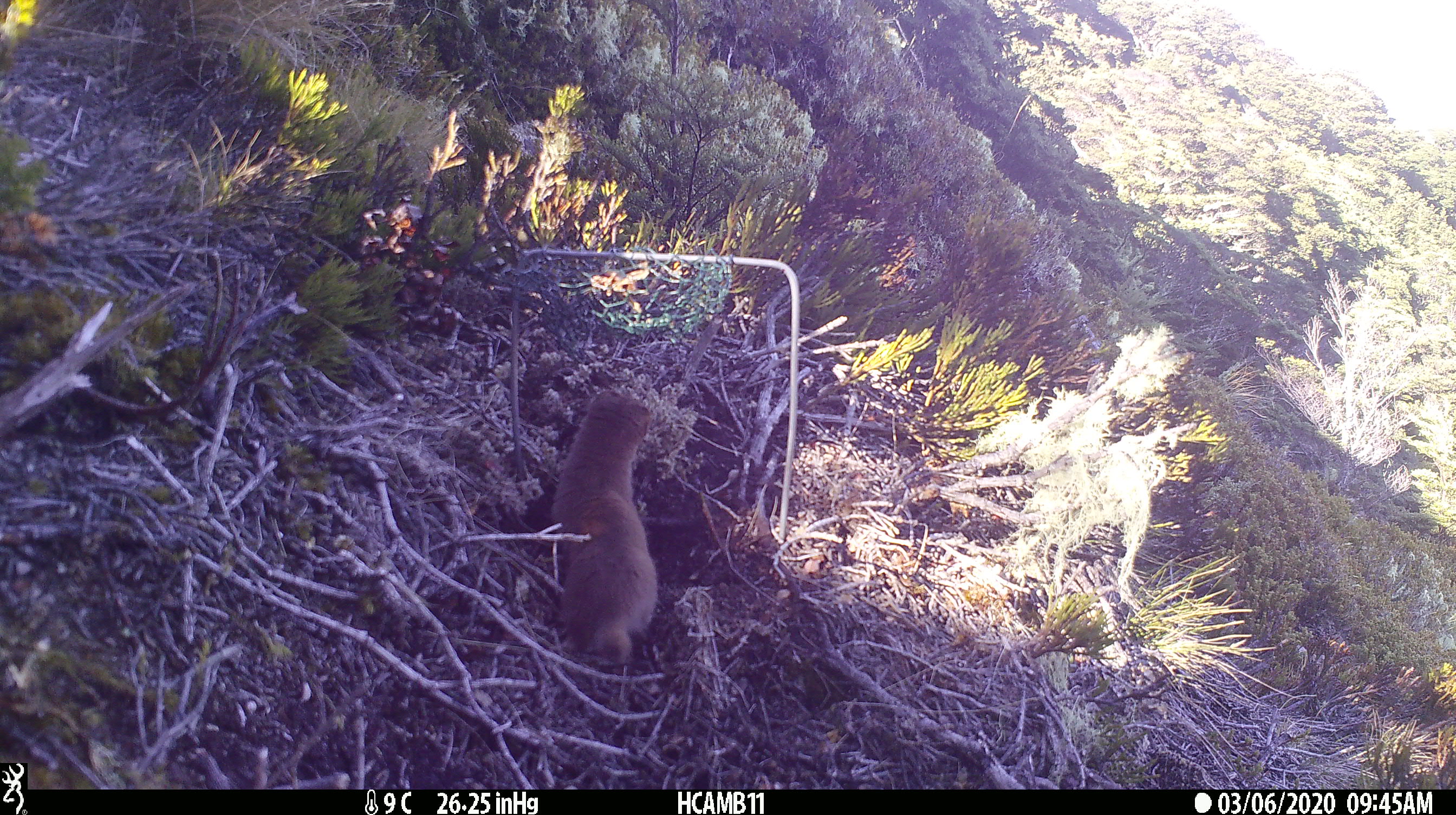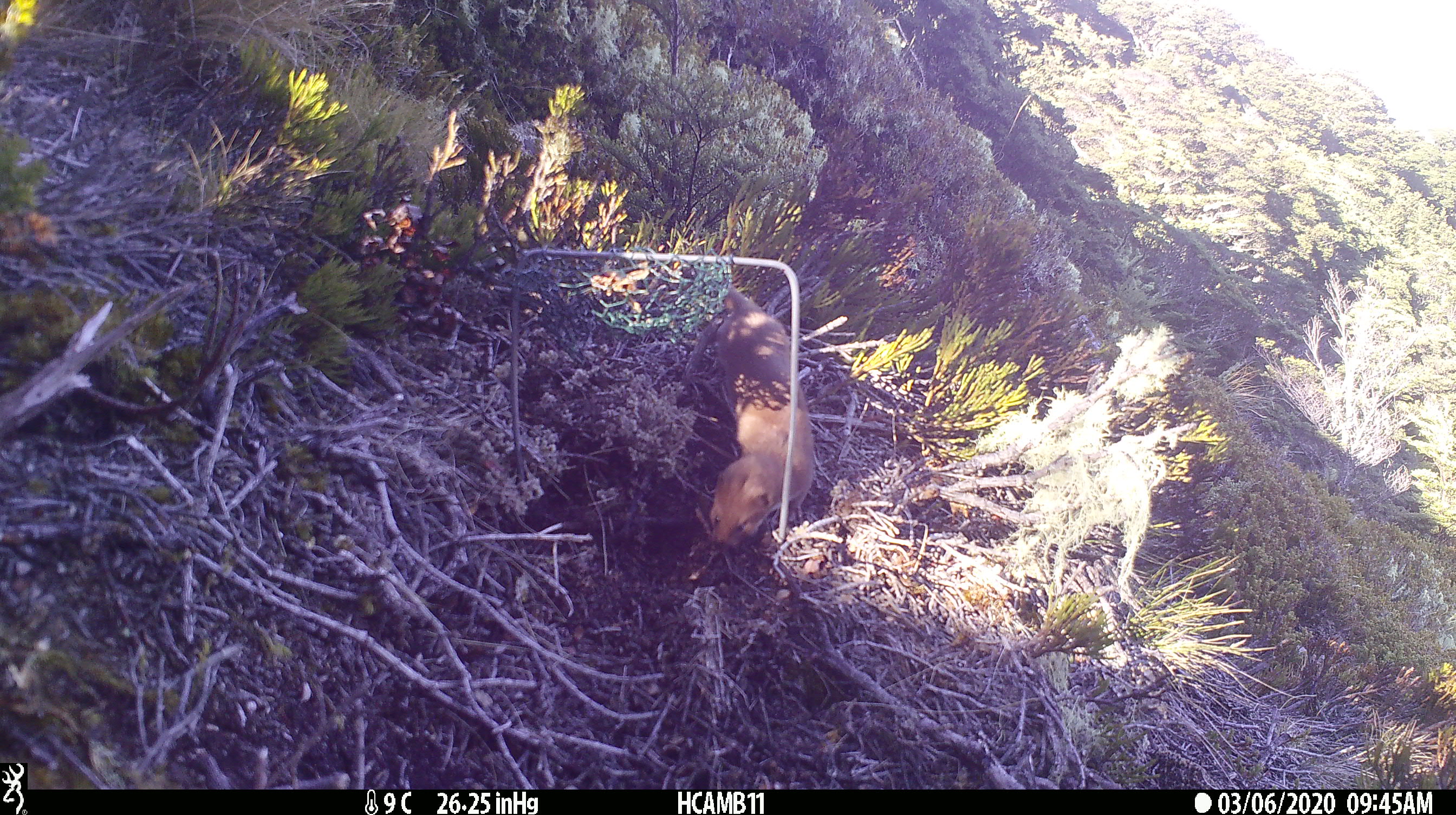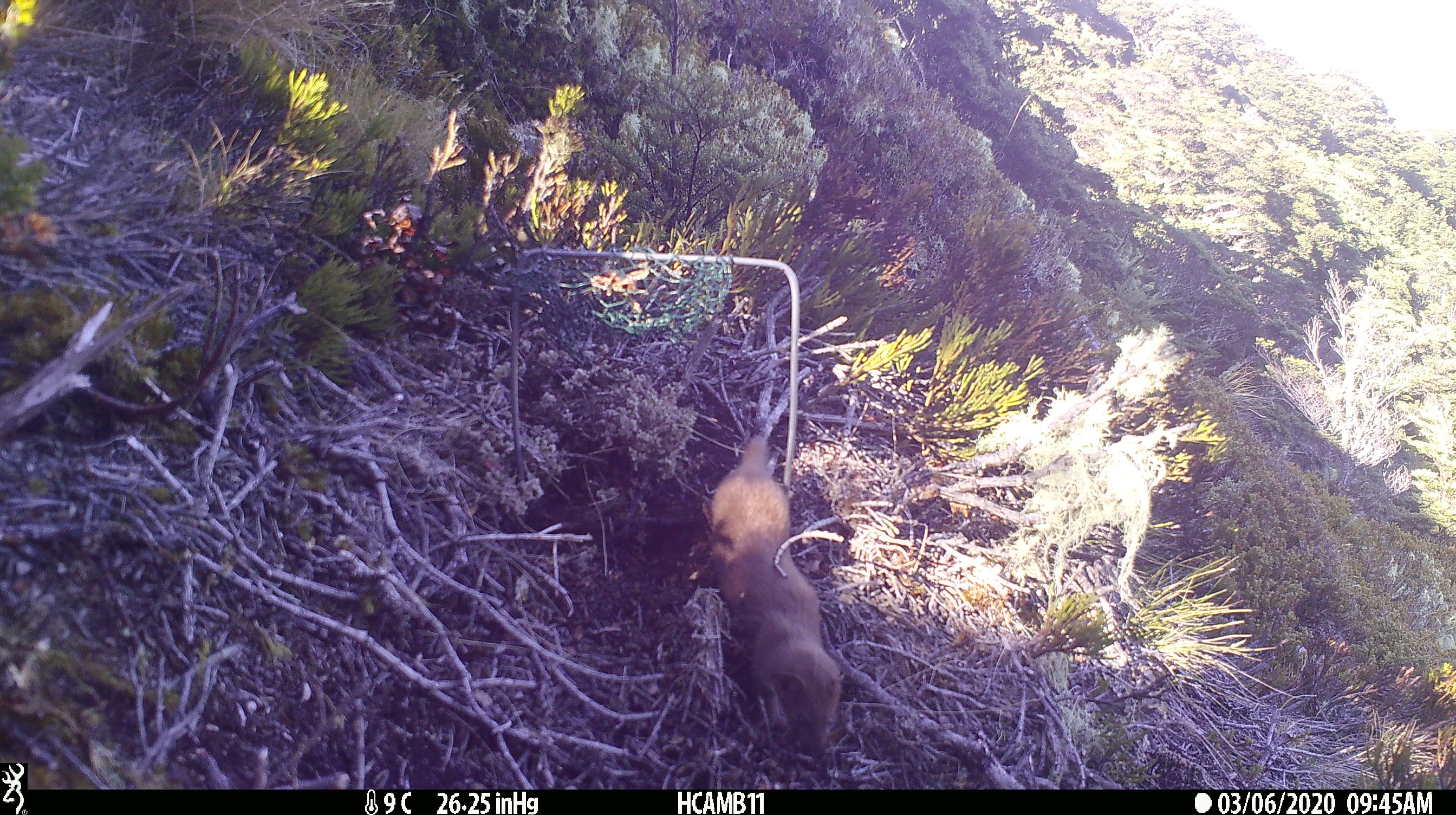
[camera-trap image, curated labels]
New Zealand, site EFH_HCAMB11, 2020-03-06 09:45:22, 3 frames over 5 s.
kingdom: Animalia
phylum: Chordata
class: Mammalia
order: Carnivora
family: Mustelidae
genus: Mustela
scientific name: Mustela nivalis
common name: least weasel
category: weasel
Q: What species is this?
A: Weasel (least weasel) (Mustela nivalis).